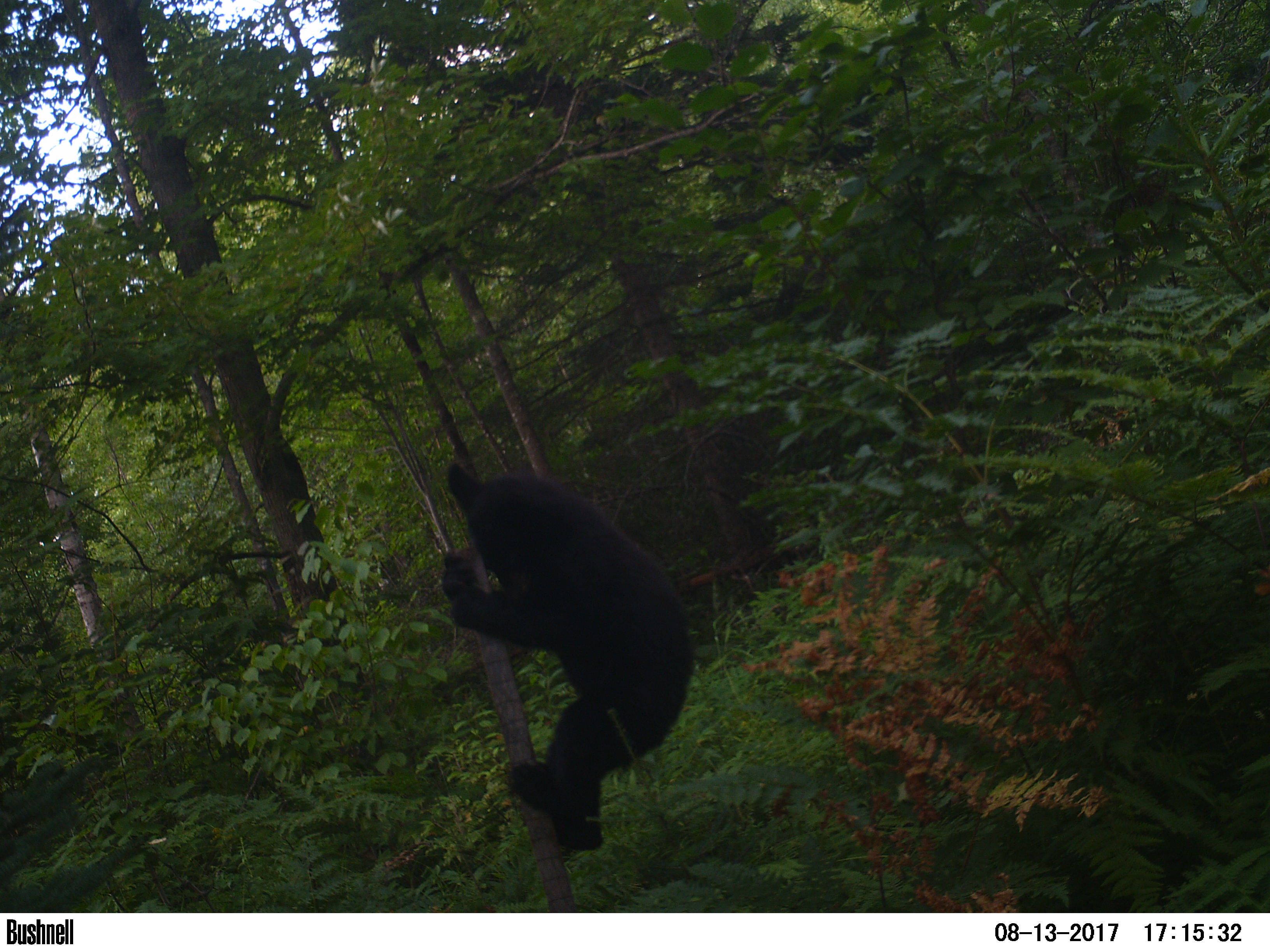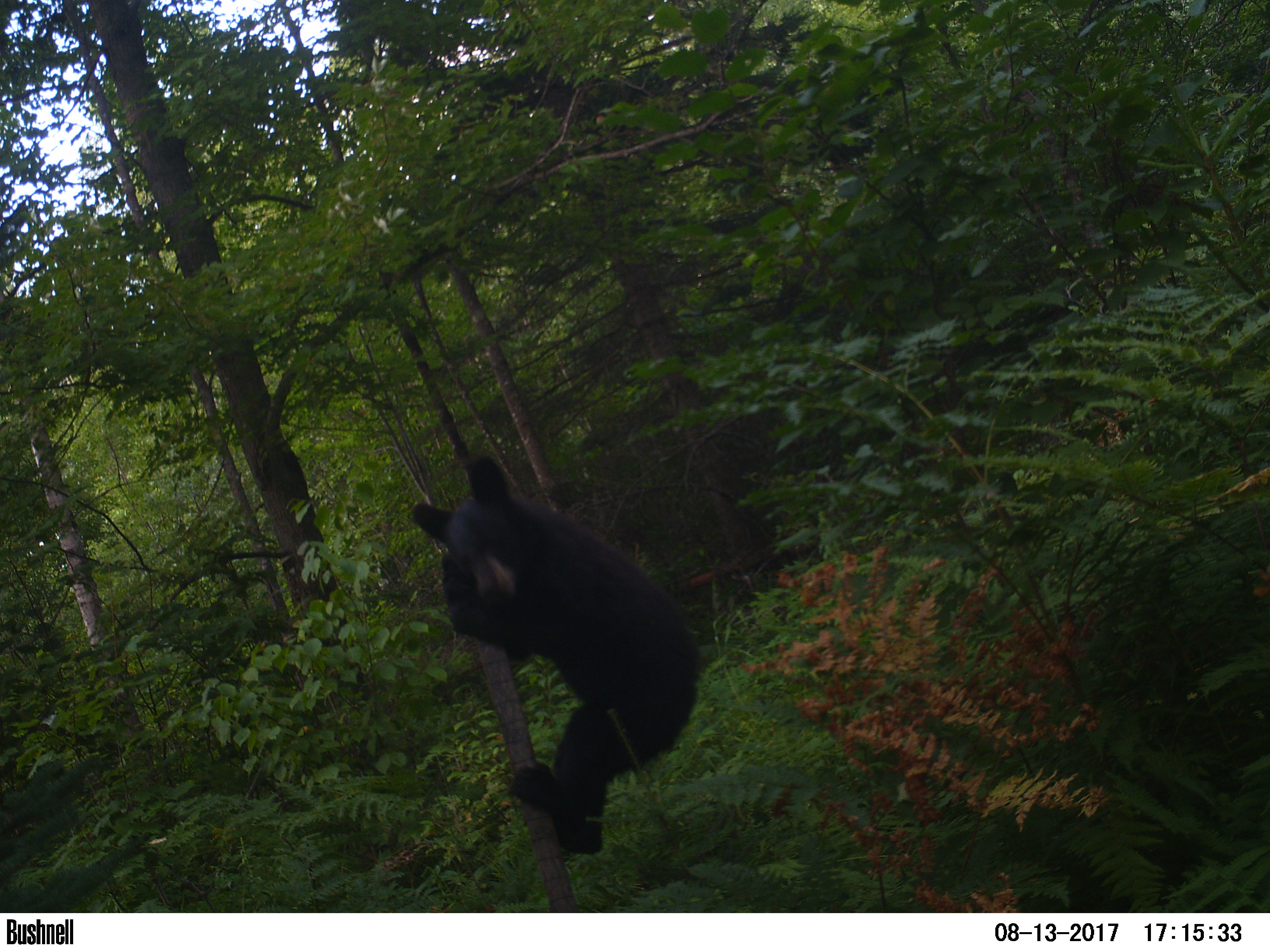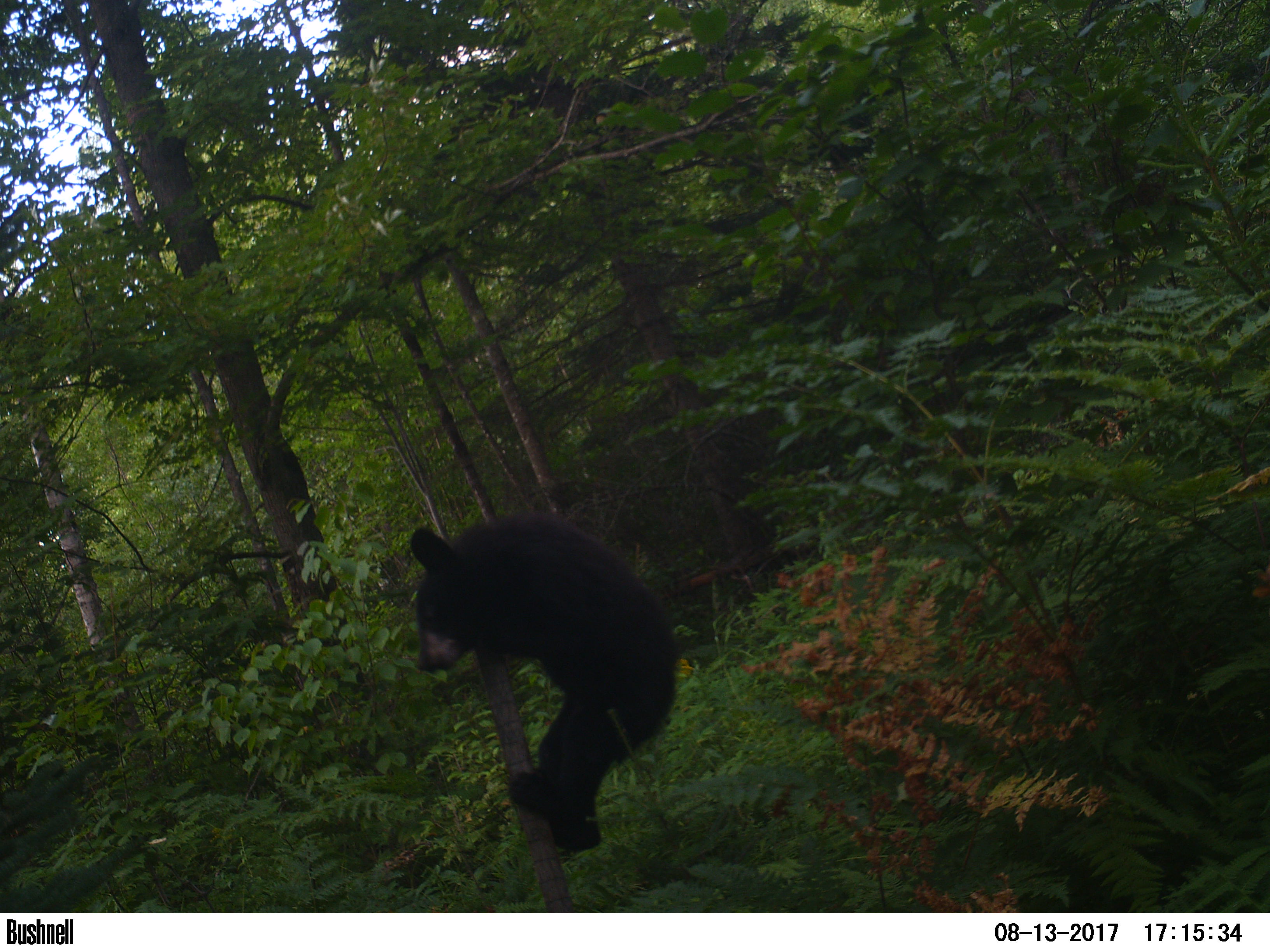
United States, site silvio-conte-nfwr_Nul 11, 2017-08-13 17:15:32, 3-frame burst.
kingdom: Animalia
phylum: Chordata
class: Mammalia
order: Carnivora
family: Ursidae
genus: Ursus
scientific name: Ursus americanus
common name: black bear